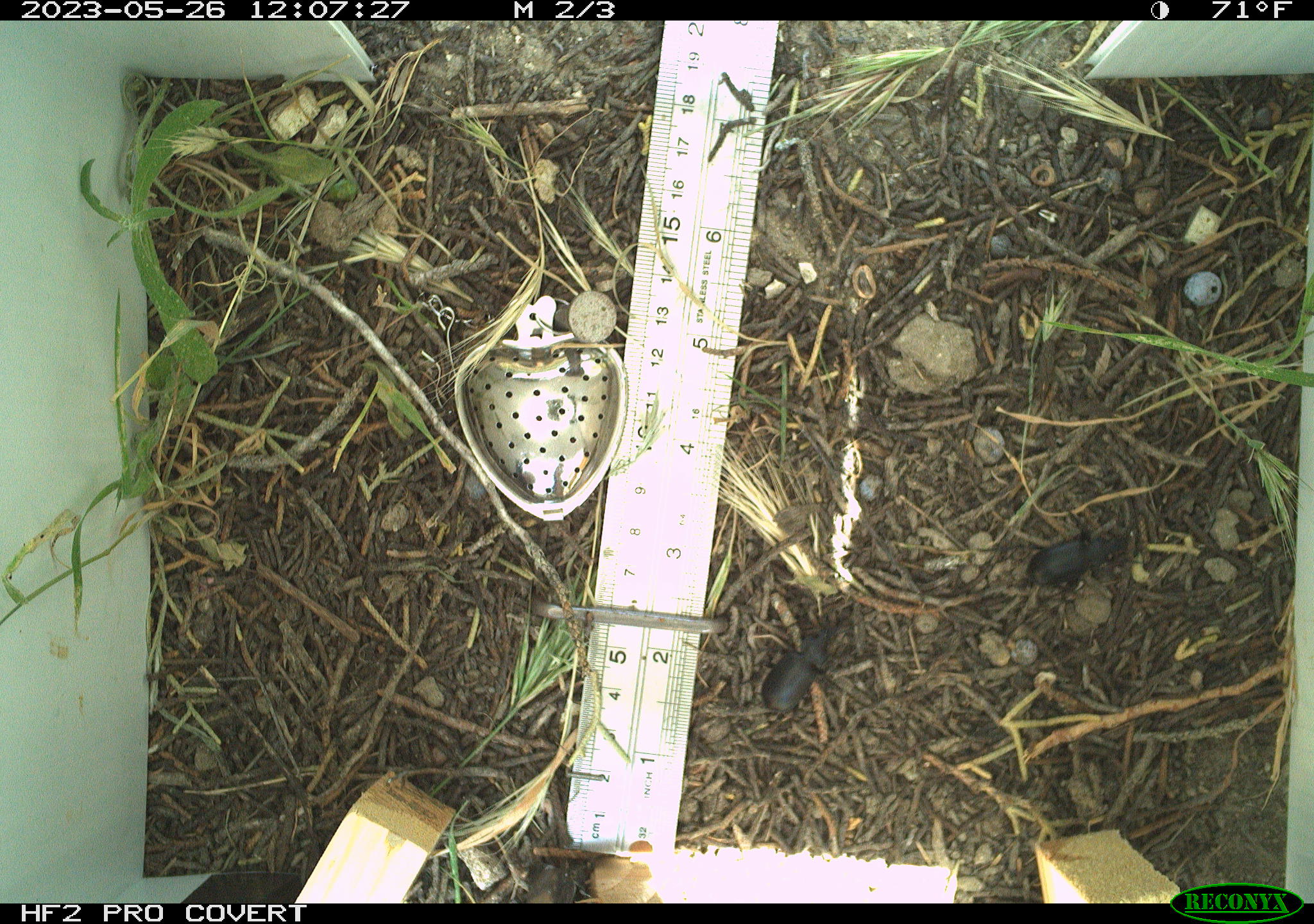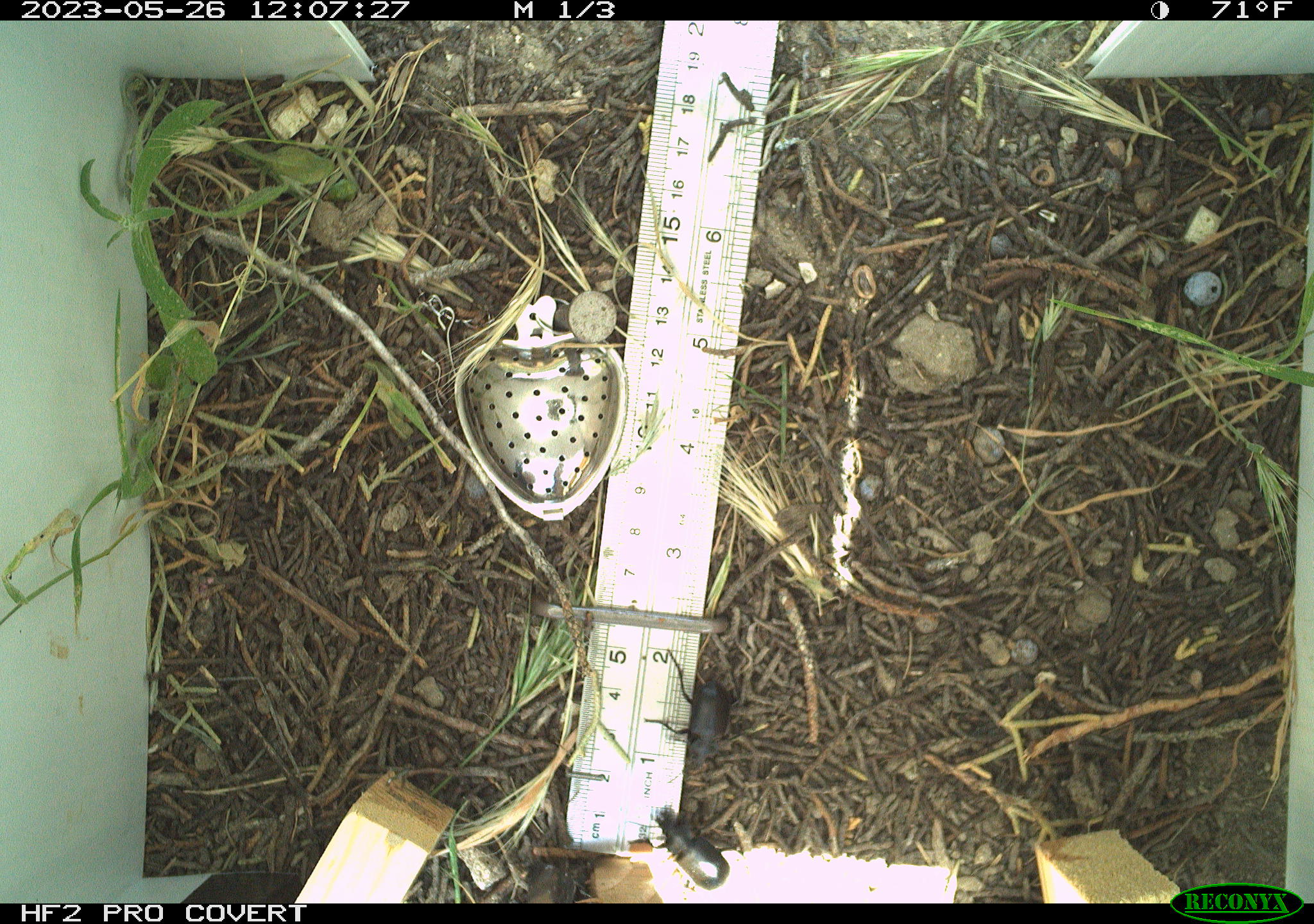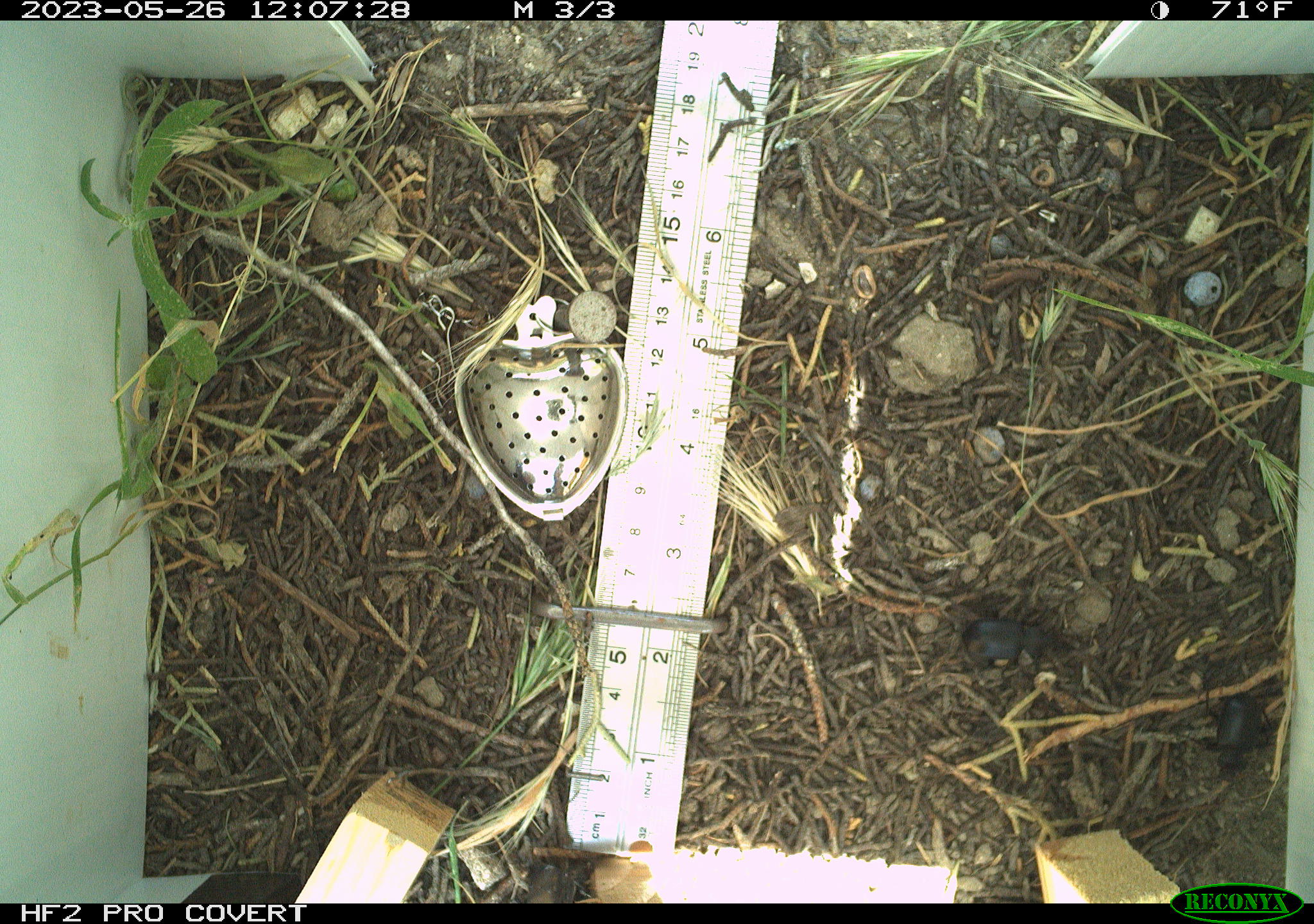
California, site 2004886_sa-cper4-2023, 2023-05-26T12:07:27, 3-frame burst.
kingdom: Animalia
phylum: Arthropoda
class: Insecta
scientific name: Insecta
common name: insect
Insect (Insecta).